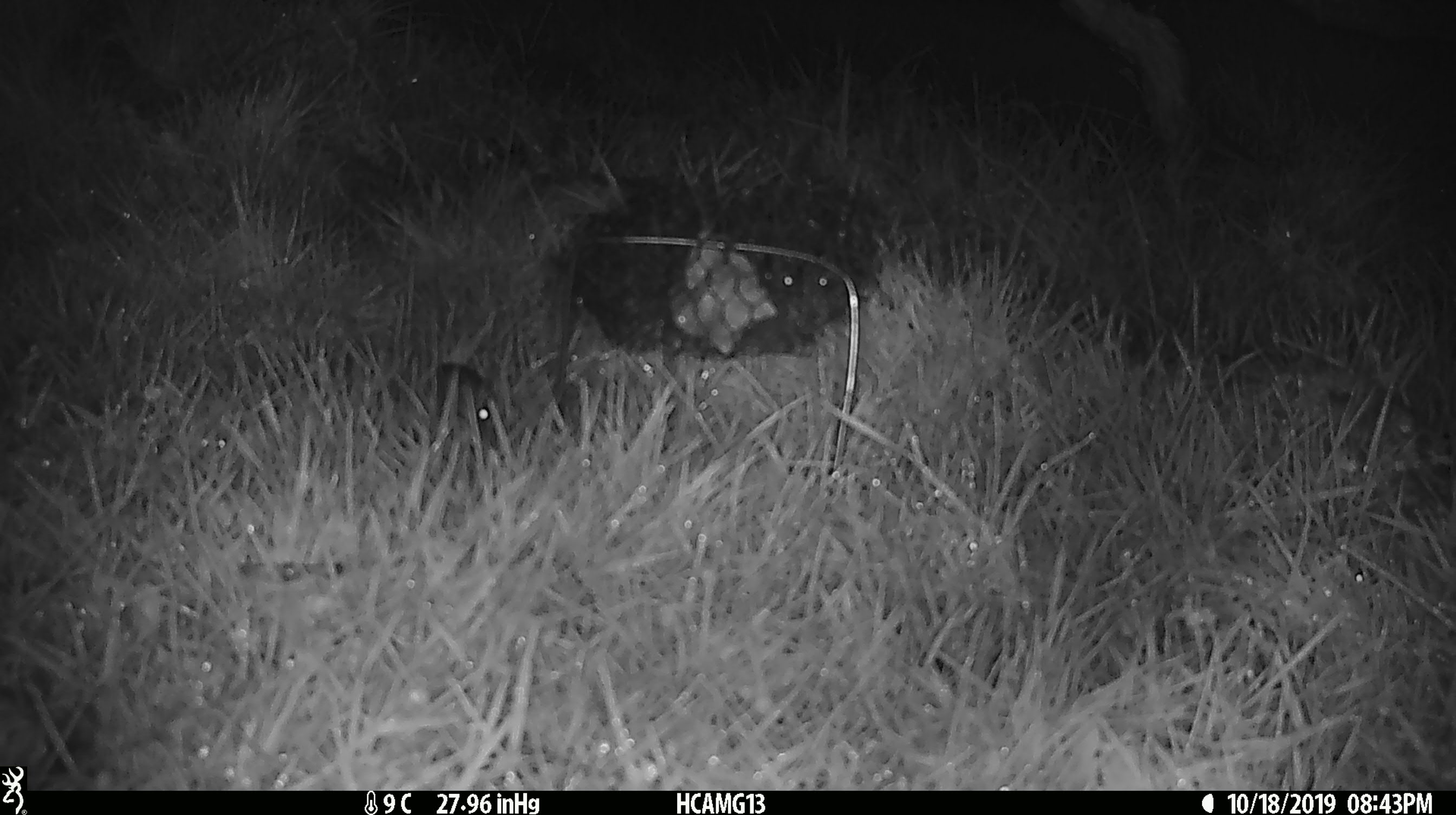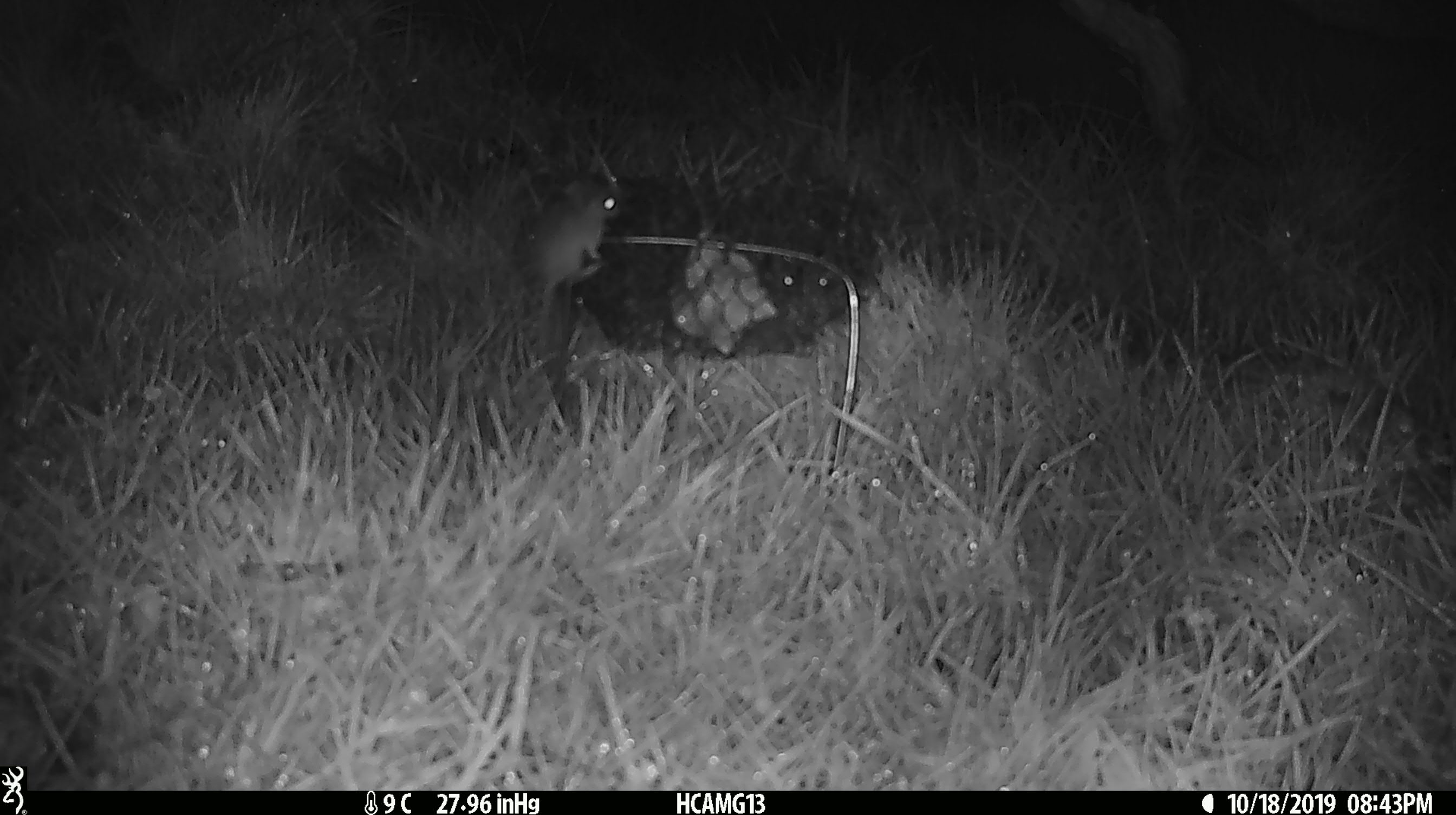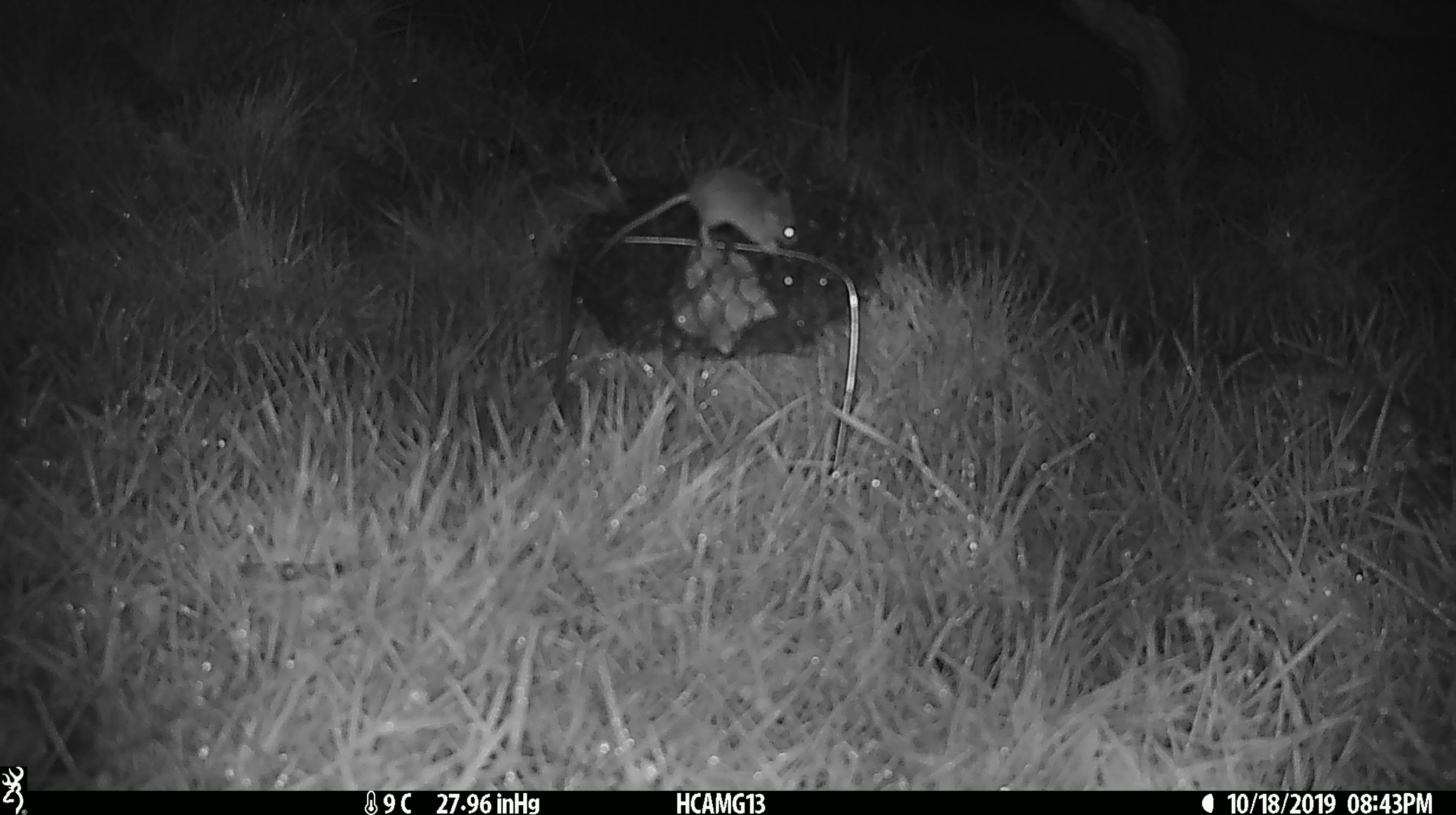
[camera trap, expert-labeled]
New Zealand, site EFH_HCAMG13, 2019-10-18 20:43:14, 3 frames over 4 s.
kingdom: Animalia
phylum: Chordata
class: Mammalia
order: Rodentia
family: Muridae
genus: Mus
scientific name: Mus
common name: mouse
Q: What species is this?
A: Mouse (Mus).